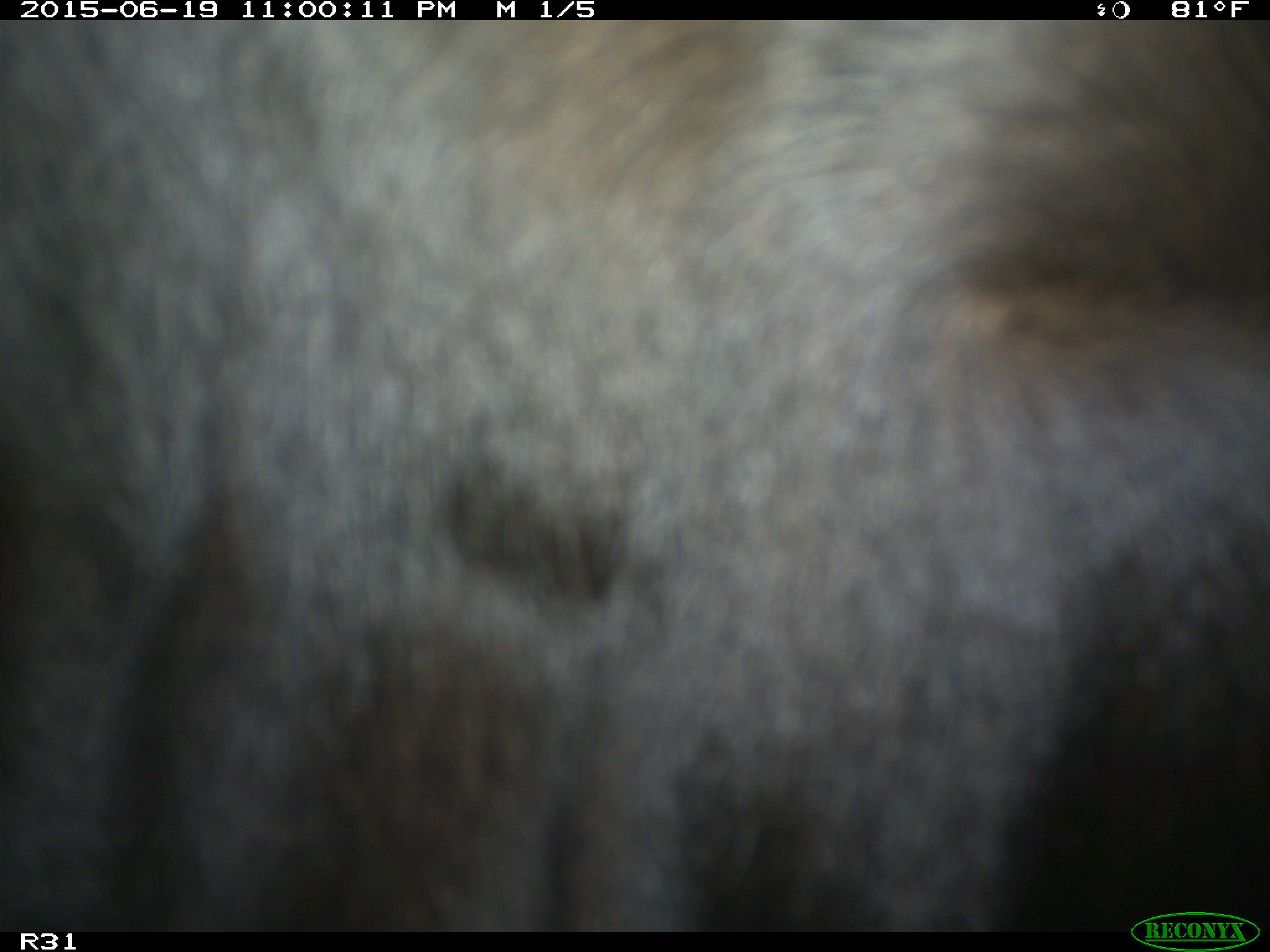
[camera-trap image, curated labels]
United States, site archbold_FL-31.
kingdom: Animalia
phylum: Chordata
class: Mammalia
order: Artiodactyla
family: Bovidae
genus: Bos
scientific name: Bos taurus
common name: domestic cow